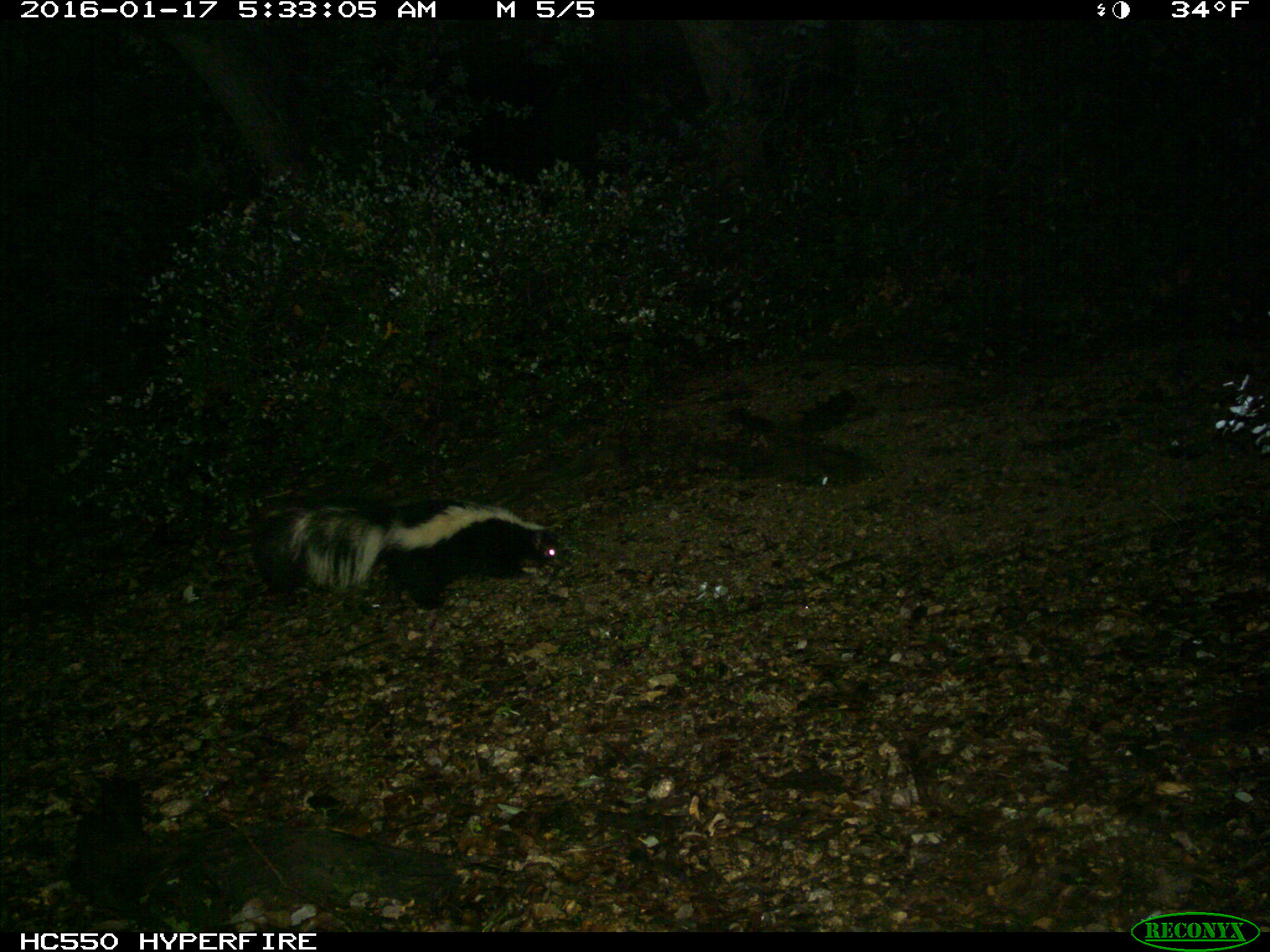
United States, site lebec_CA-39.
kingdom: Animalia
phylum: Chordata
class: Mammalia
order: Carnivora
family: Mephitidae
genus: Mephitis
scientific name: Mephitis mephitis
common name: striped skunk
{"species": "Mephitis mephitis (striped skunk)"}